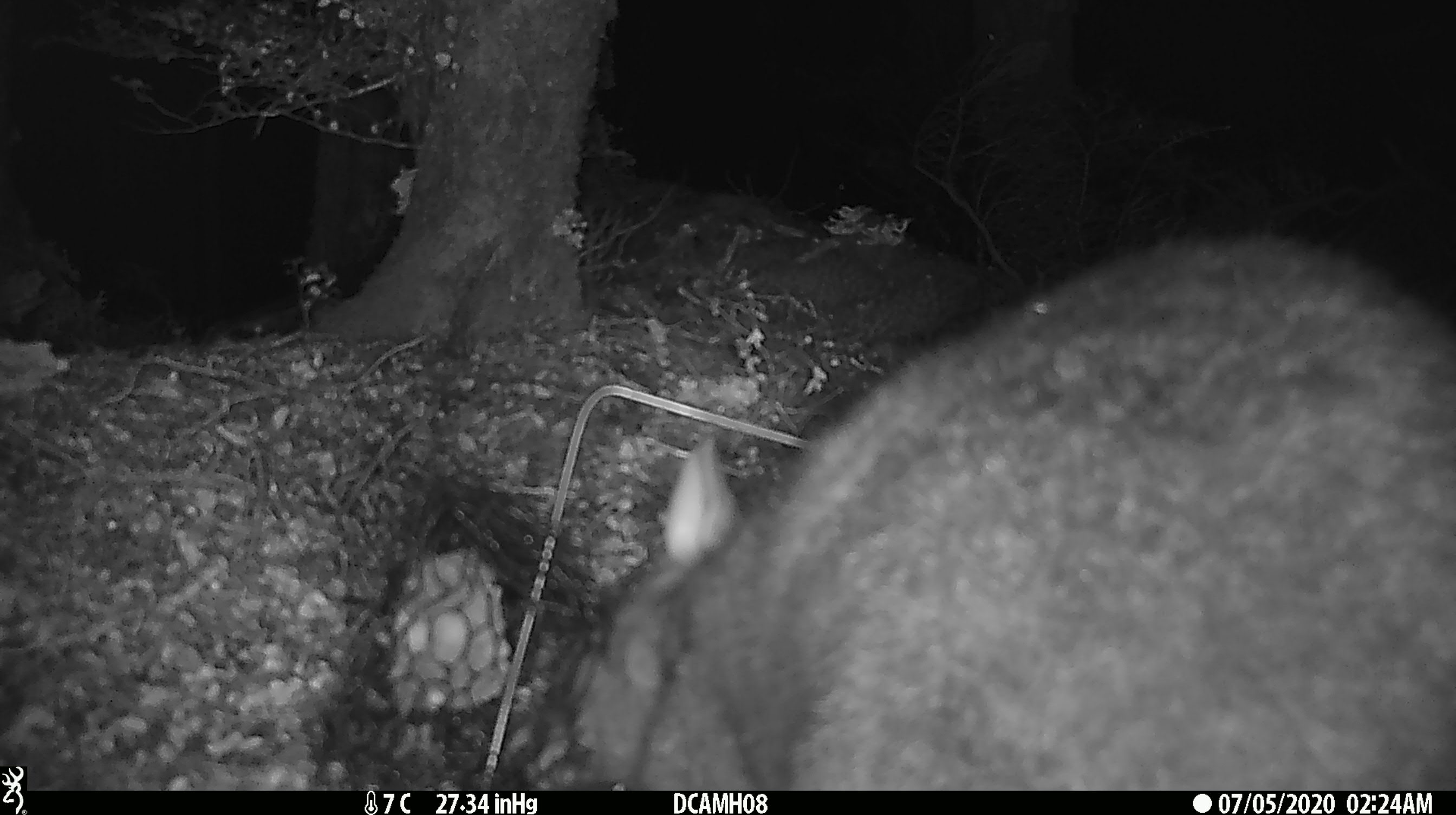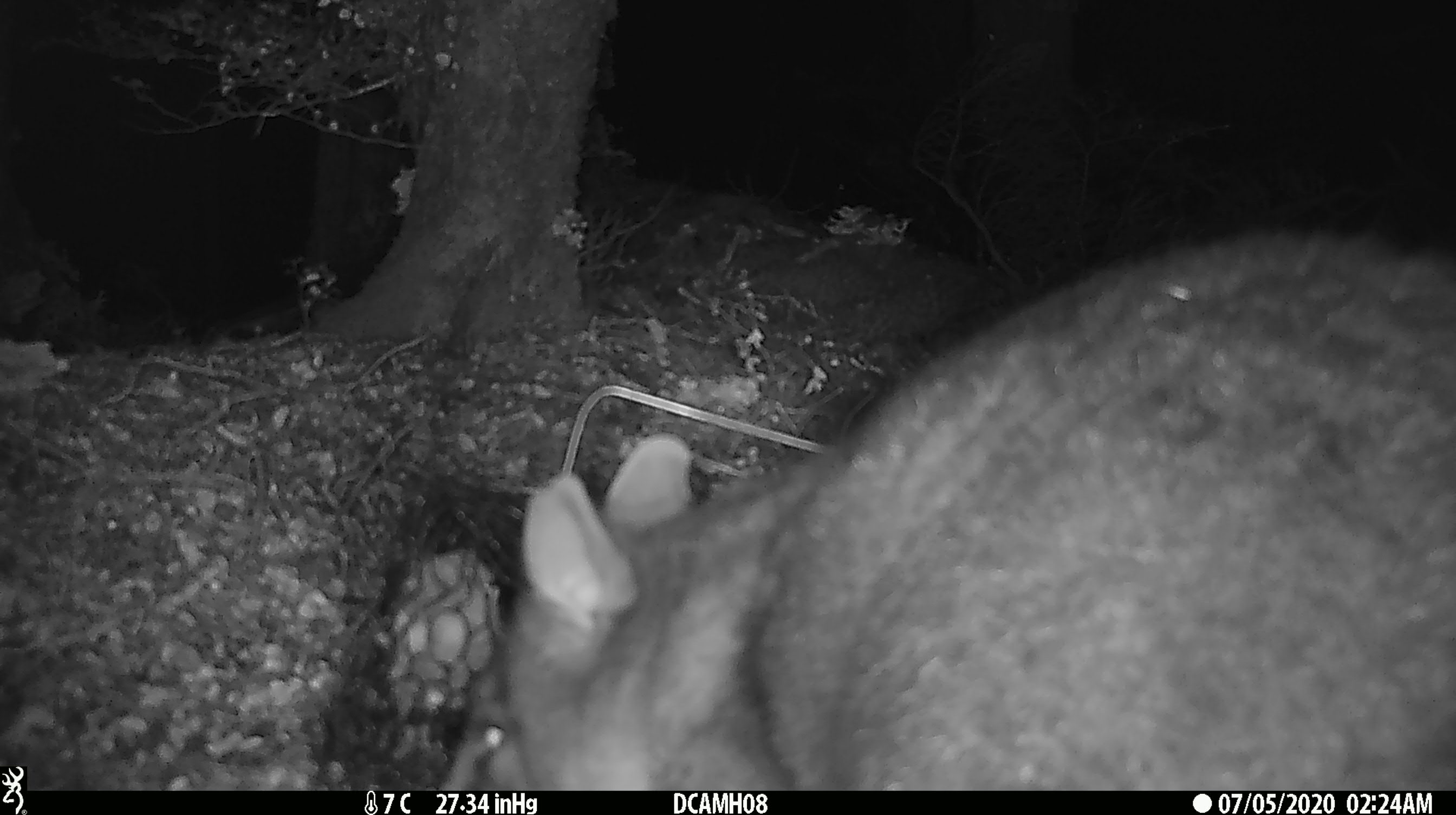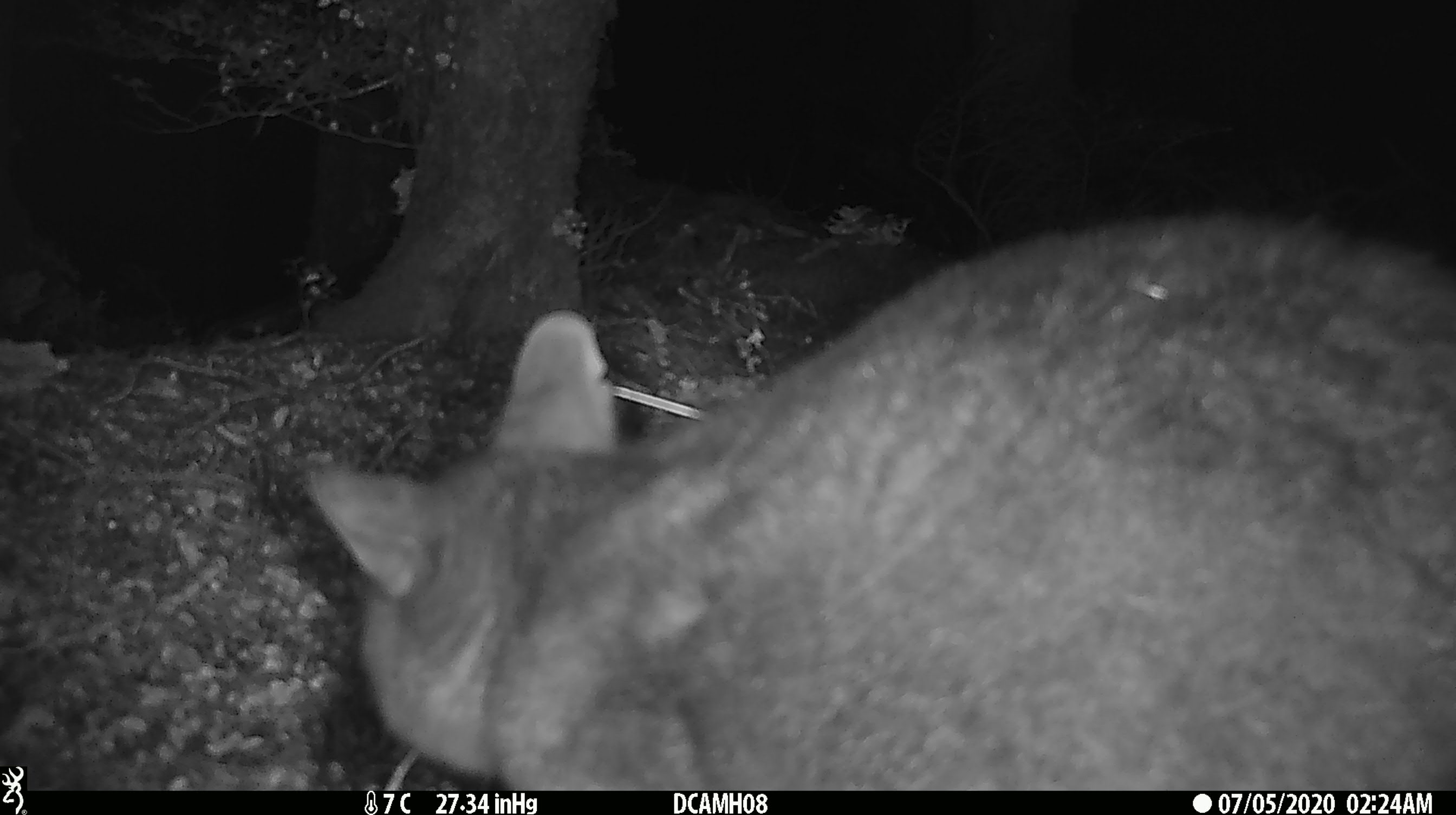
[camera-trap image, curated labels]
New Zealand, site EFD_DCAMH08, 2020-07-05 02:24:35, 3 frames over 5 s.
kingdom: Animalia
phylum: Chordata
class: Mammalia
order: Diprotodontia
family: Phalangeridae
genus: Trichosurus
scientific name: Trichosurus vulpecula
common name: common brushtail possum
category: possum